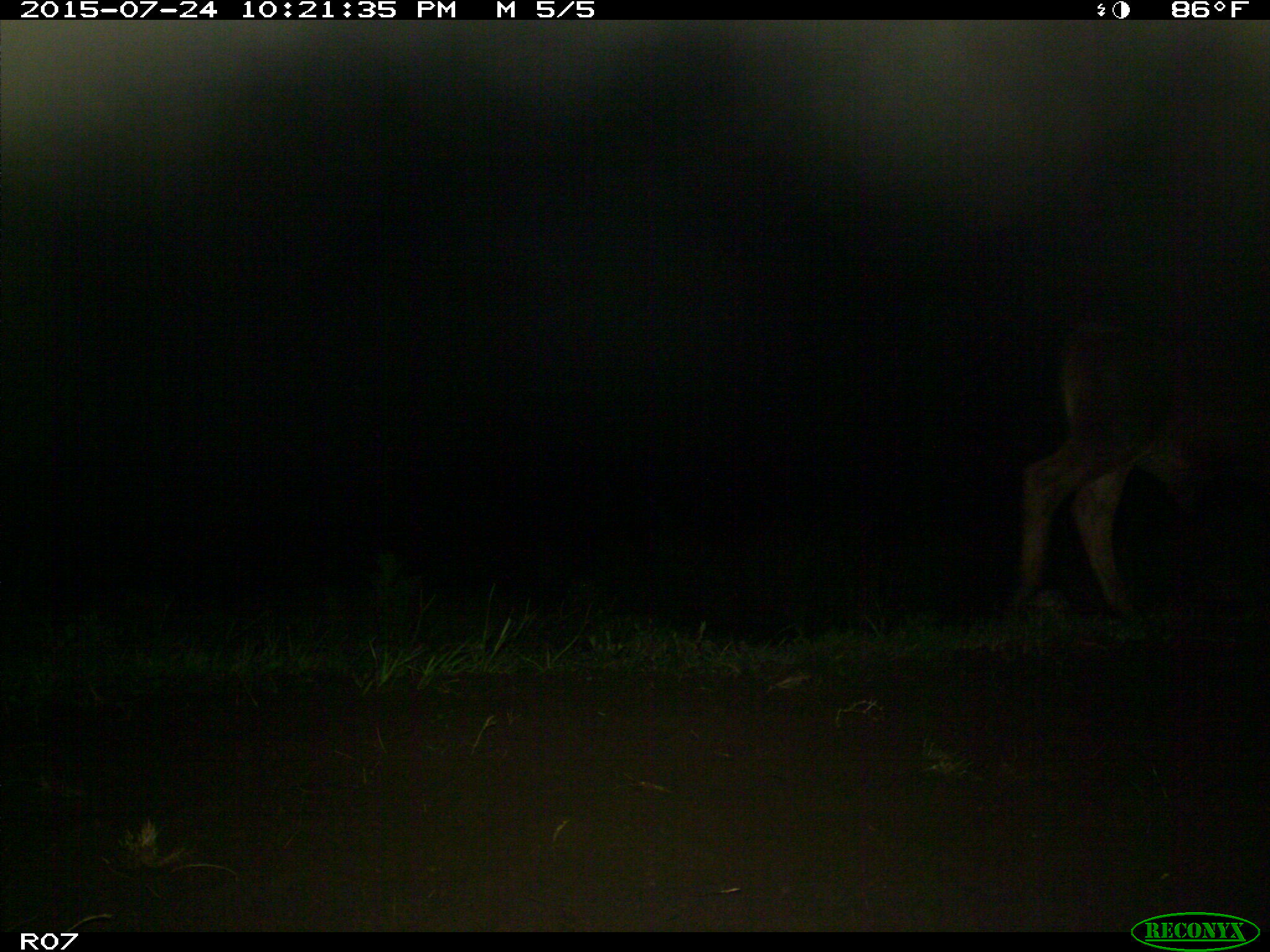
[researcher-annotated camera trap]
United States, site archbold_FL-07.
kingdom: Animalia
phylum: Chordata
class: Mammalia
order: Artiodactyla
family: Bovidae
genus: Bos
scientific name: Bos taurus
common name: domestic cow